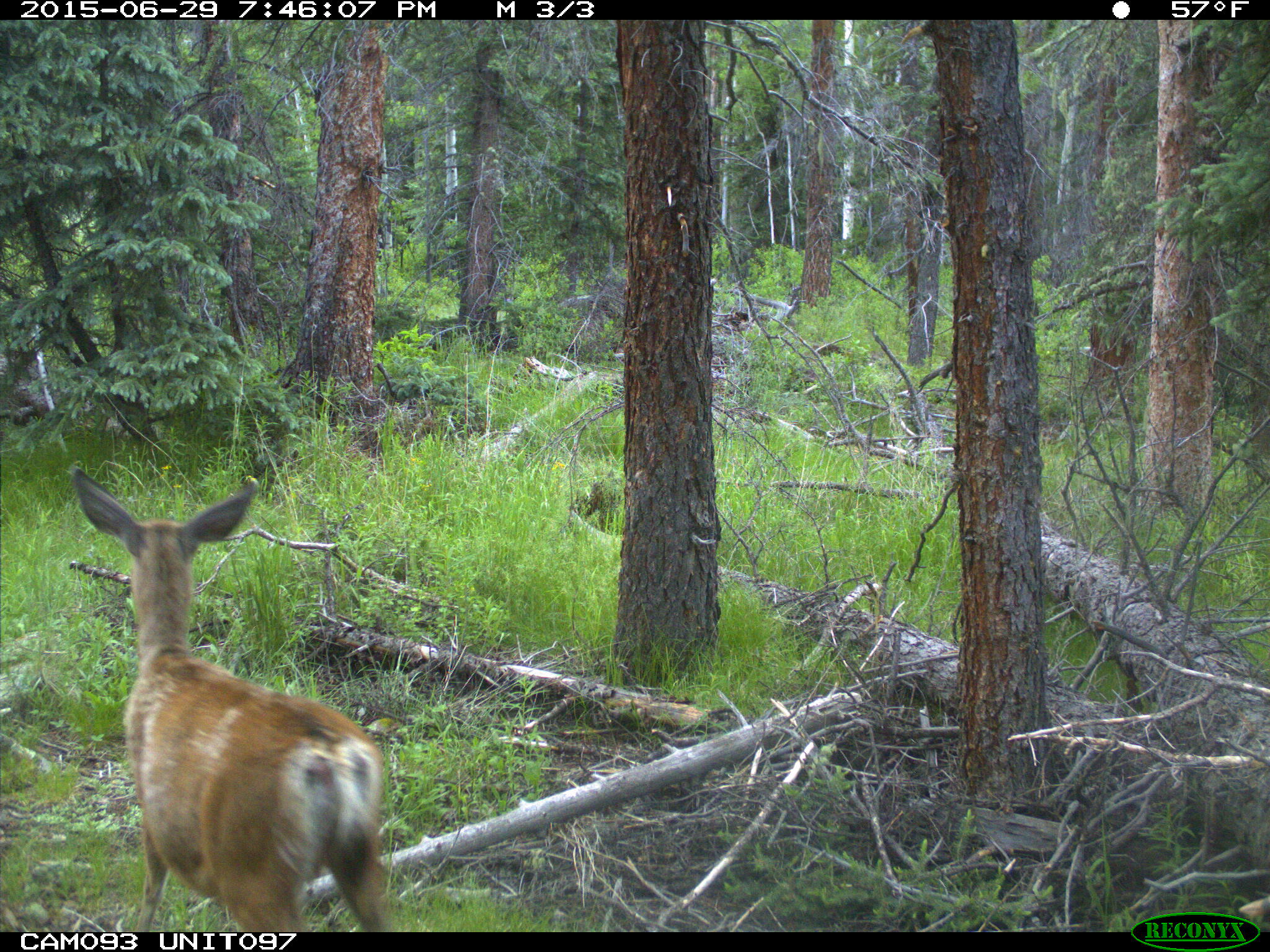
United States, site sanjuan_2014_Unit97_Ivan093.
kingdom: Animalia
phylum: Chordata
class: Mammalia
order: Artiodactyla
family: Cervidae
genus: Odocoileus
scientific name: Odocoileus hemionus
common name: mule deer